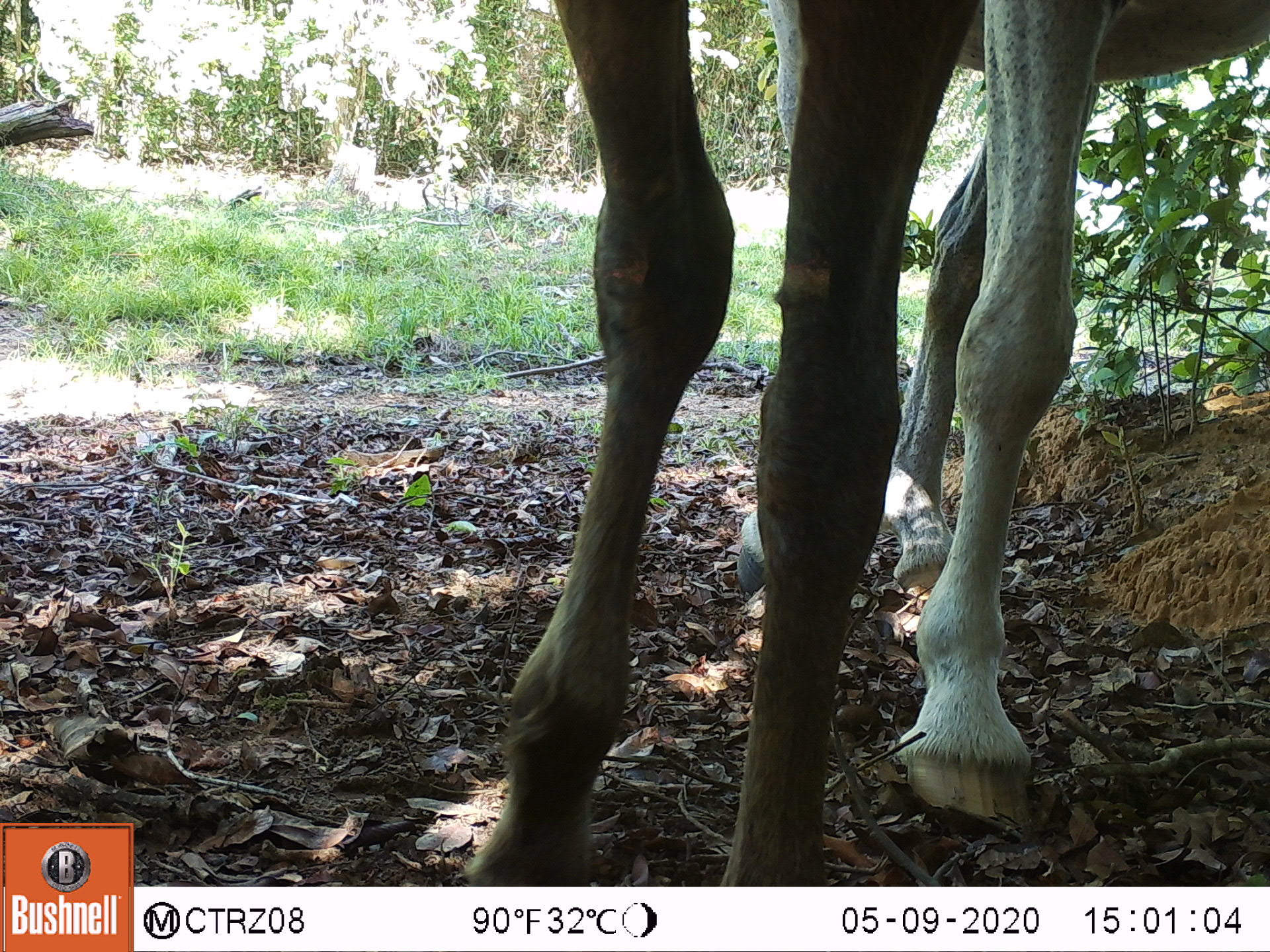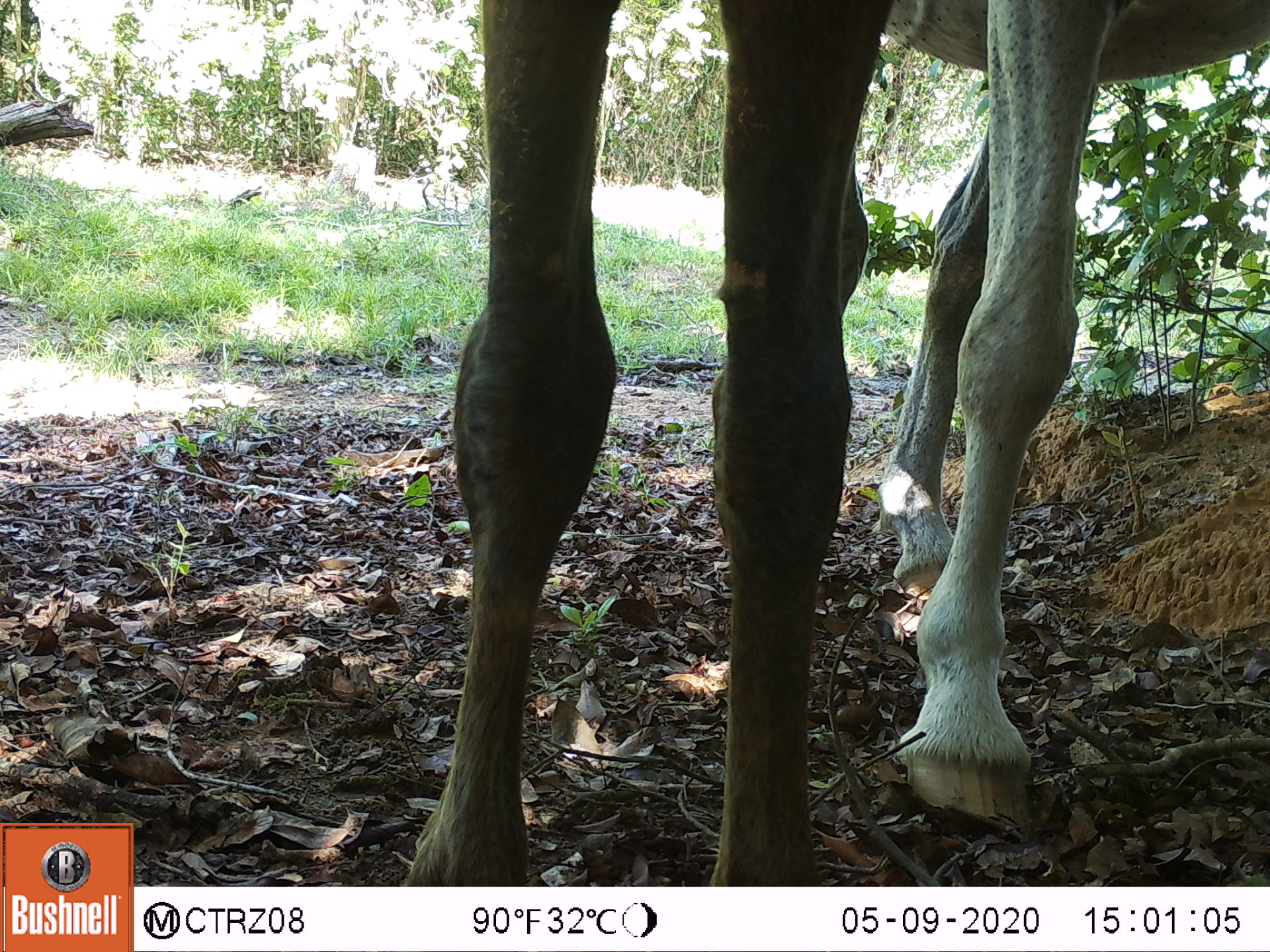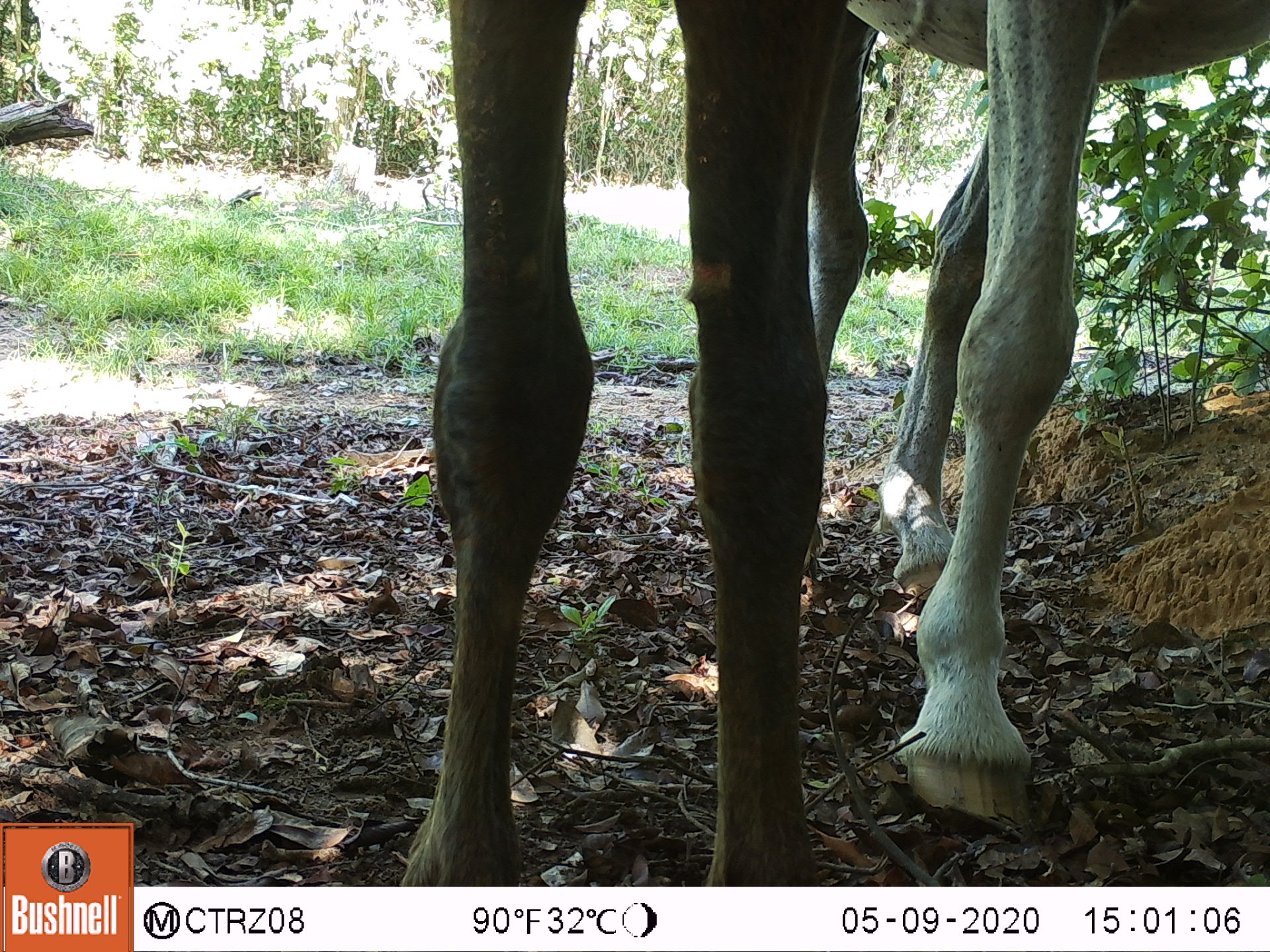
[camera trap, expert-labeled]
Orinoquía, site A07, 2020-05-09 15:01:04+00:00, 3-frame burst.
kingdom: Animalia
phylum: Chordata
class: Mammalia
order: Perissodactyla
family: Equidae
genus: Equus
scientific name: Equus caballus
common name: domestic horse